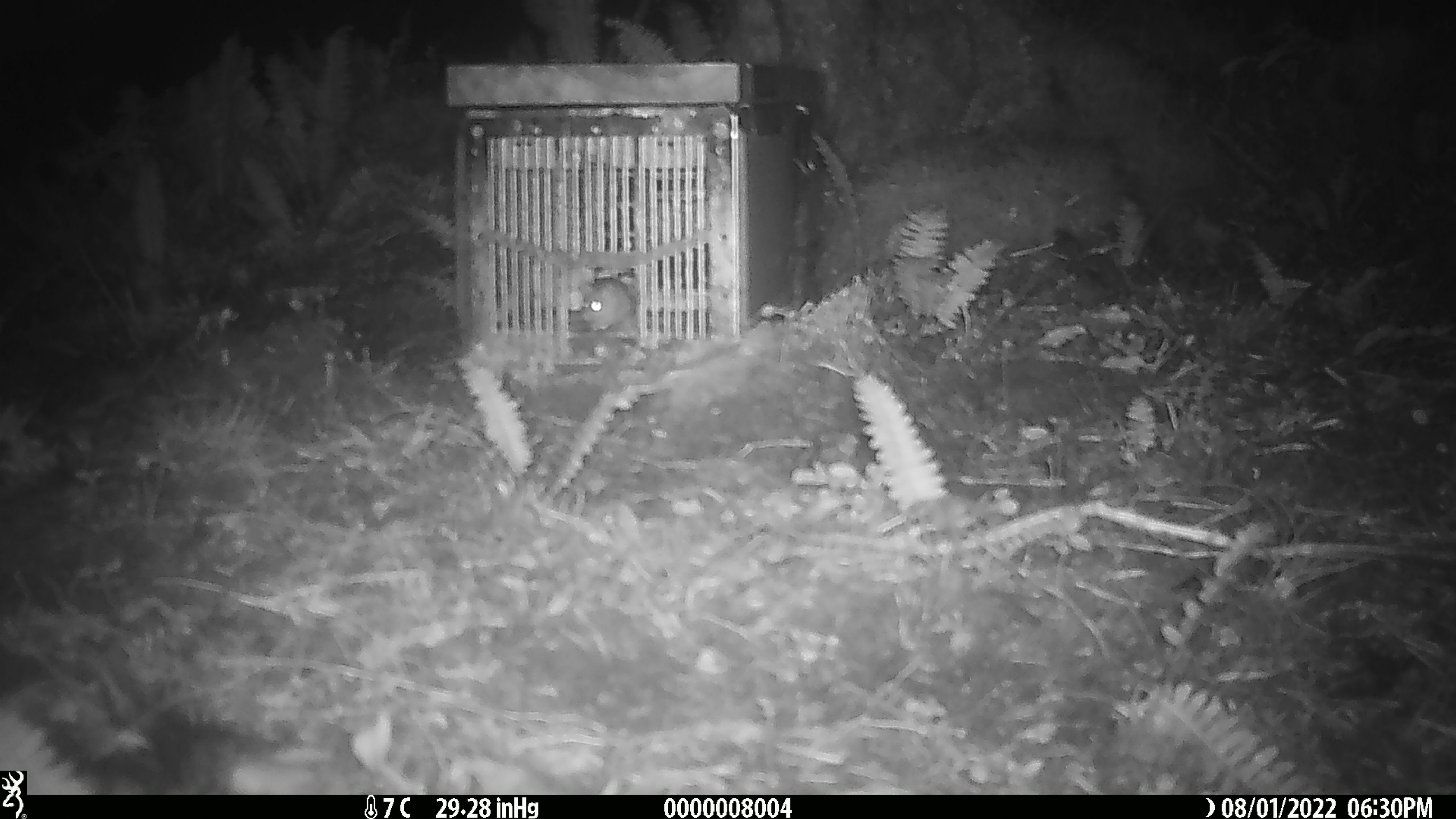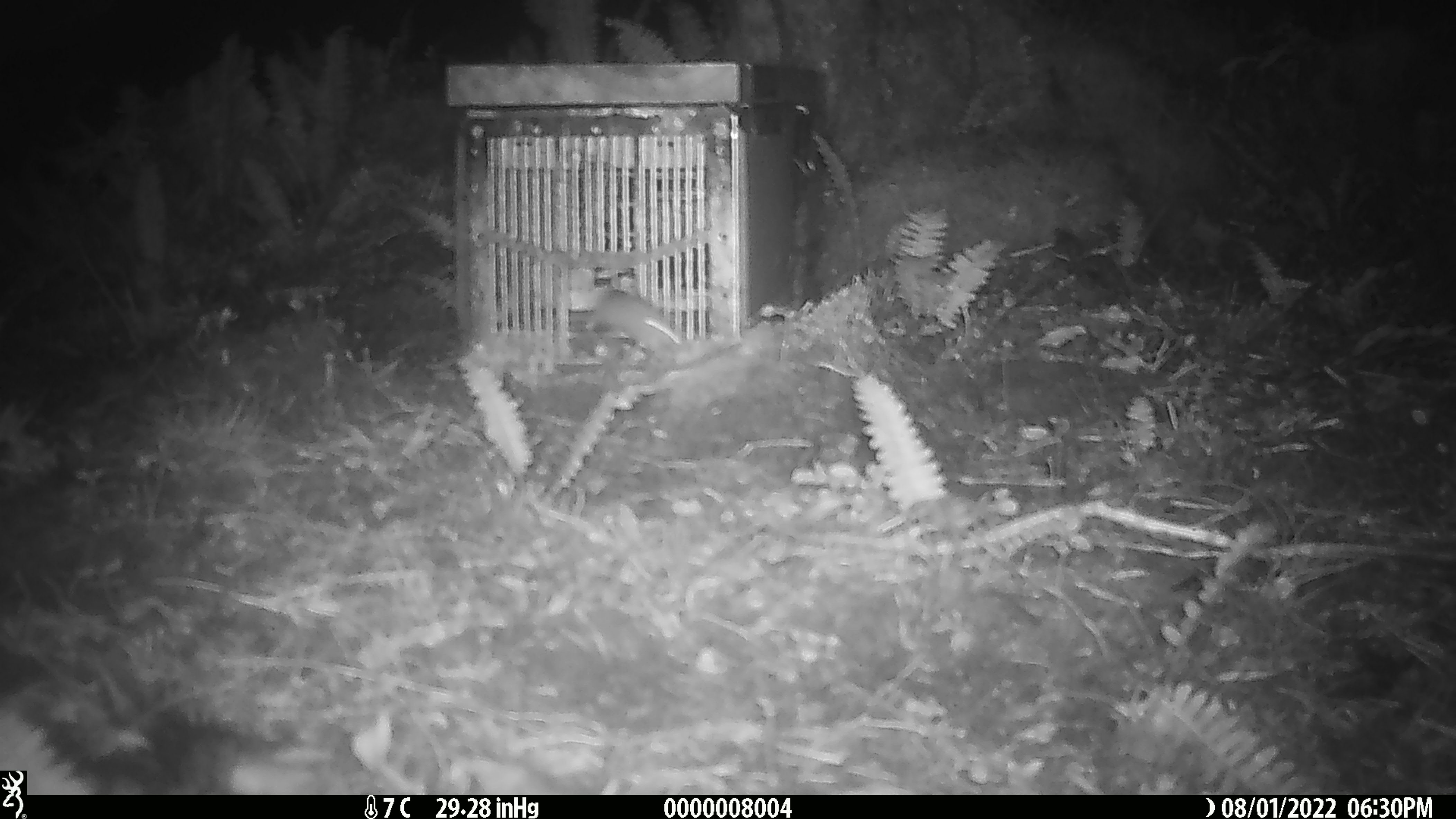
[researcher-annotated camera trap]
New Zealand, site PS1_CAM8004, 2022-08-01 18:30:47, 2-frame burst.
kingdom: Animalia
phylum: Chordata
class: Mammalia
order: Rodentia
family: Muridae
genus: Mus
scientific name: Mus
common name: mouse